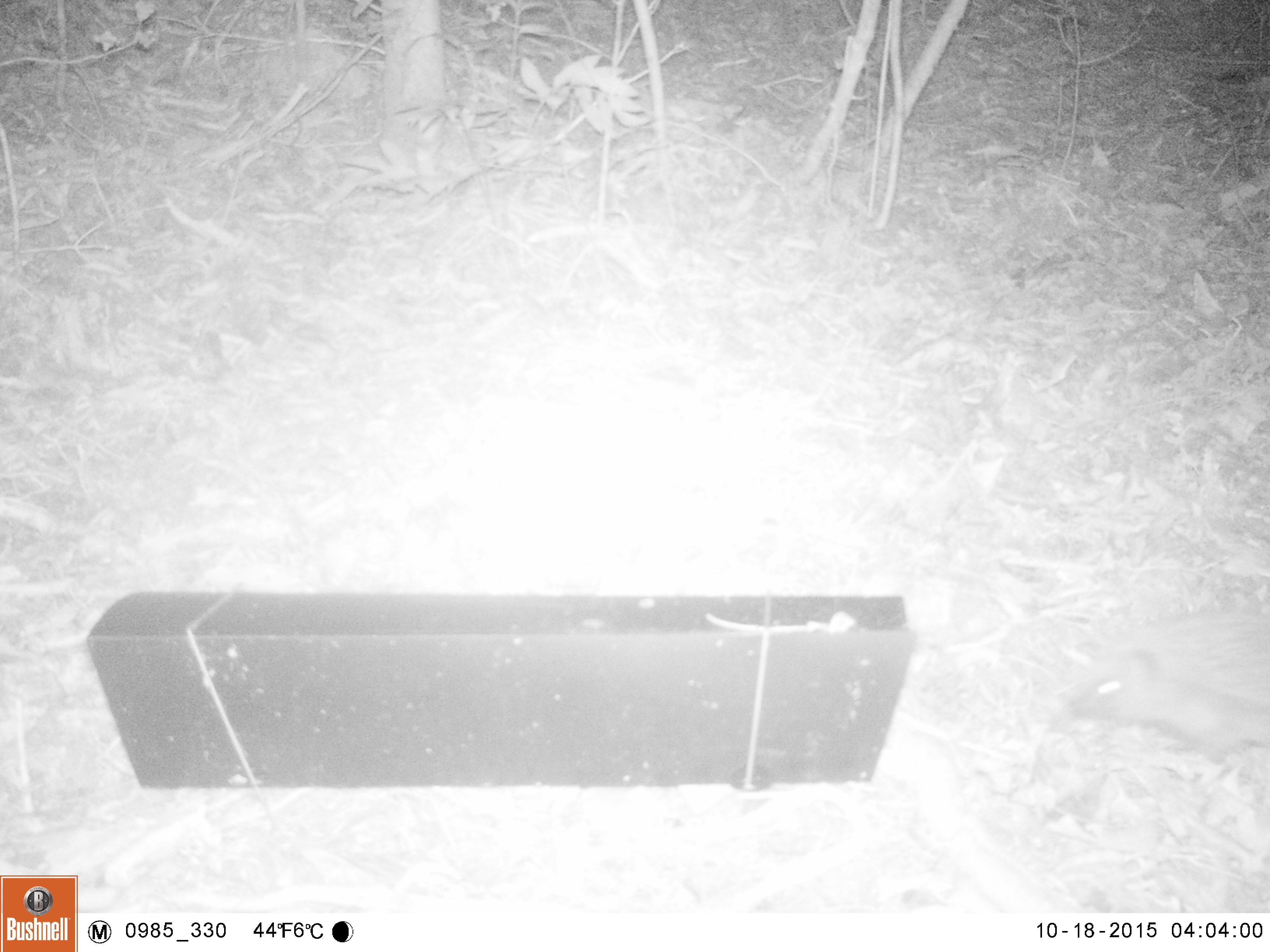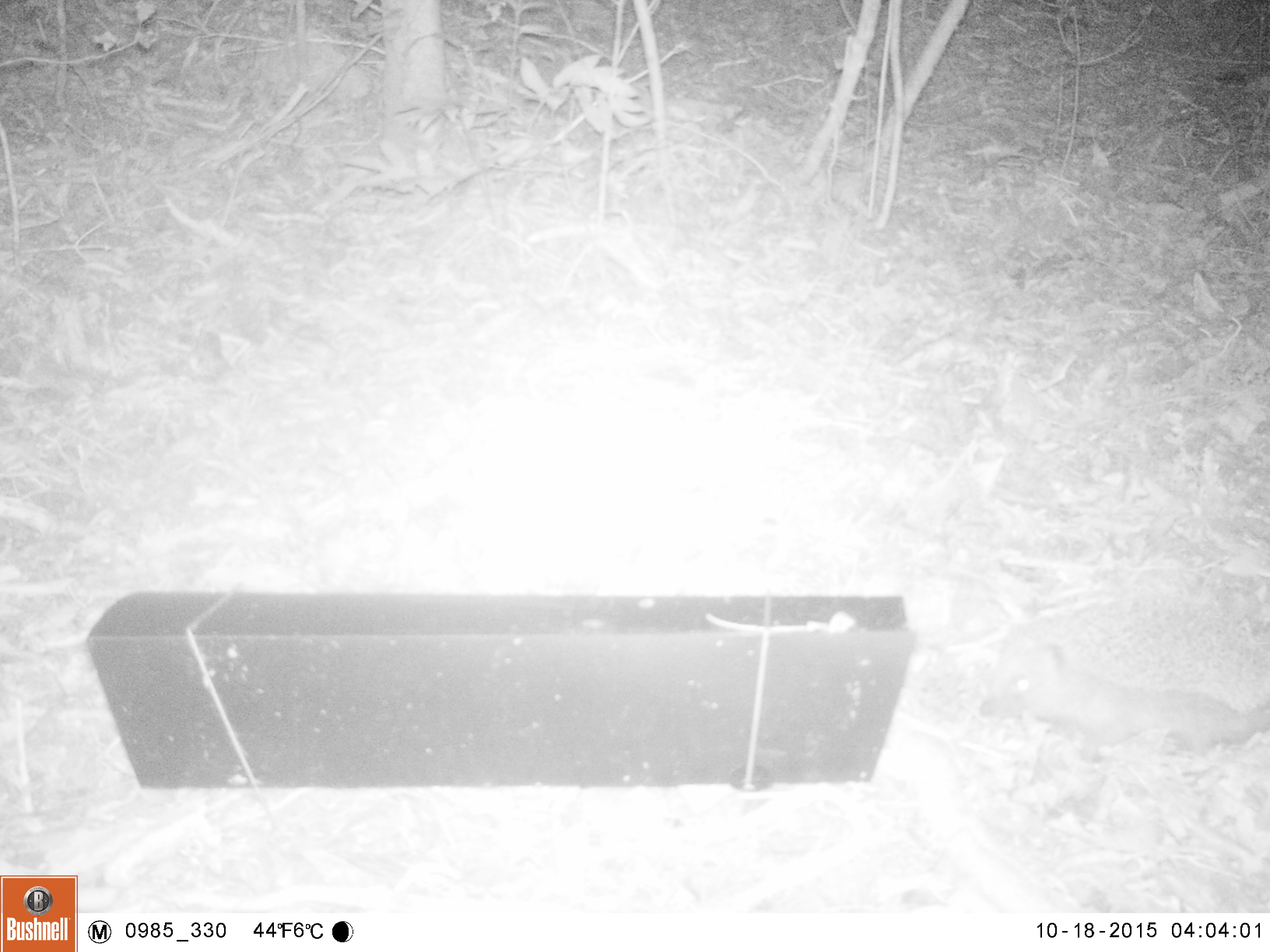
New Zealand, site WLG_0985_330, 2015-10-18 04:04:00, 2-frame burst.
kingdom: Animalia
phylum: Chordata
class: Mammalia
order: Eulipotyphla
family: Erinaceidae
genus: Erinaceus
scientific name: Erinaceus europaeus europaeus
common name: european hedgehog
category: hedgehog